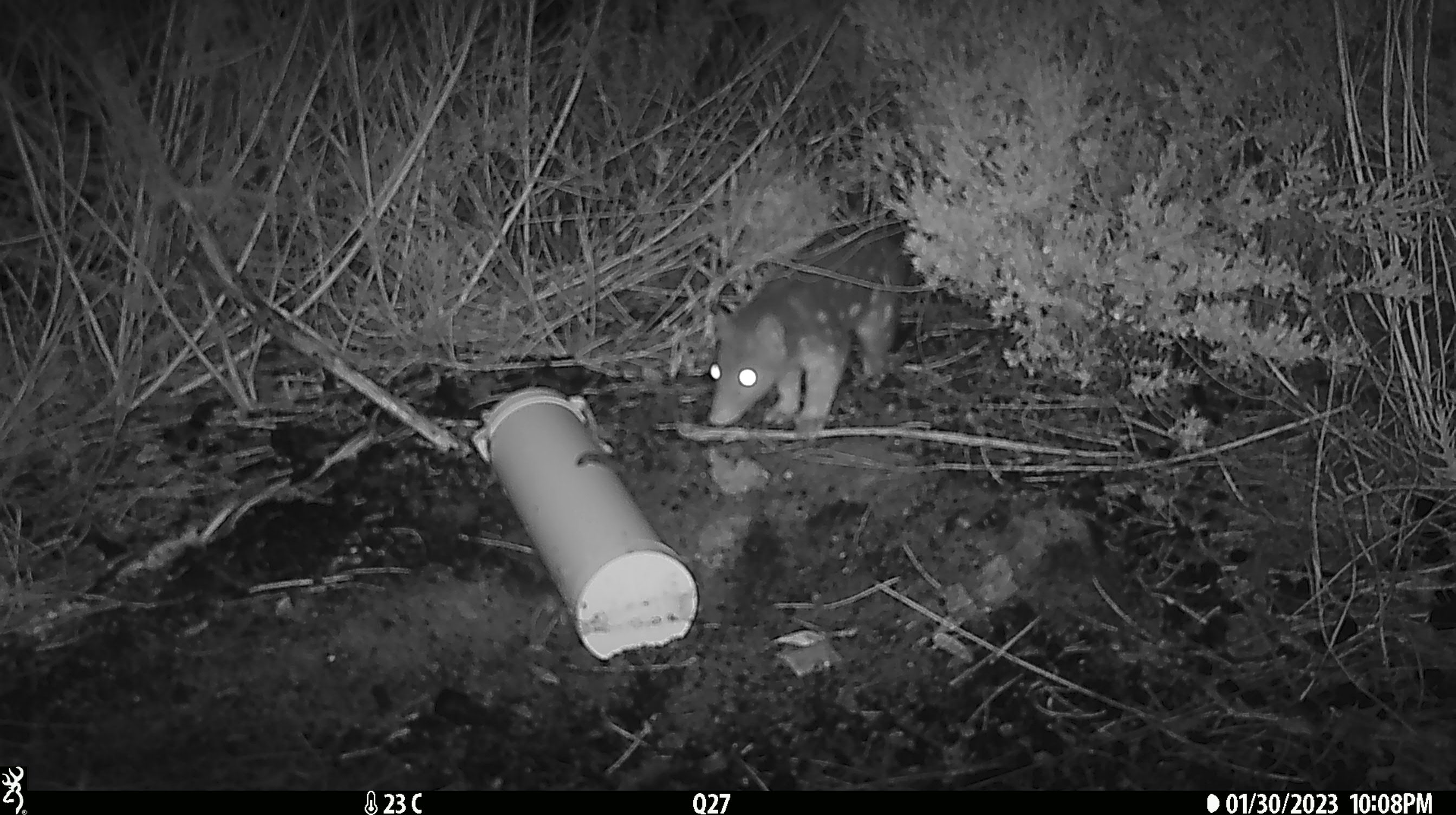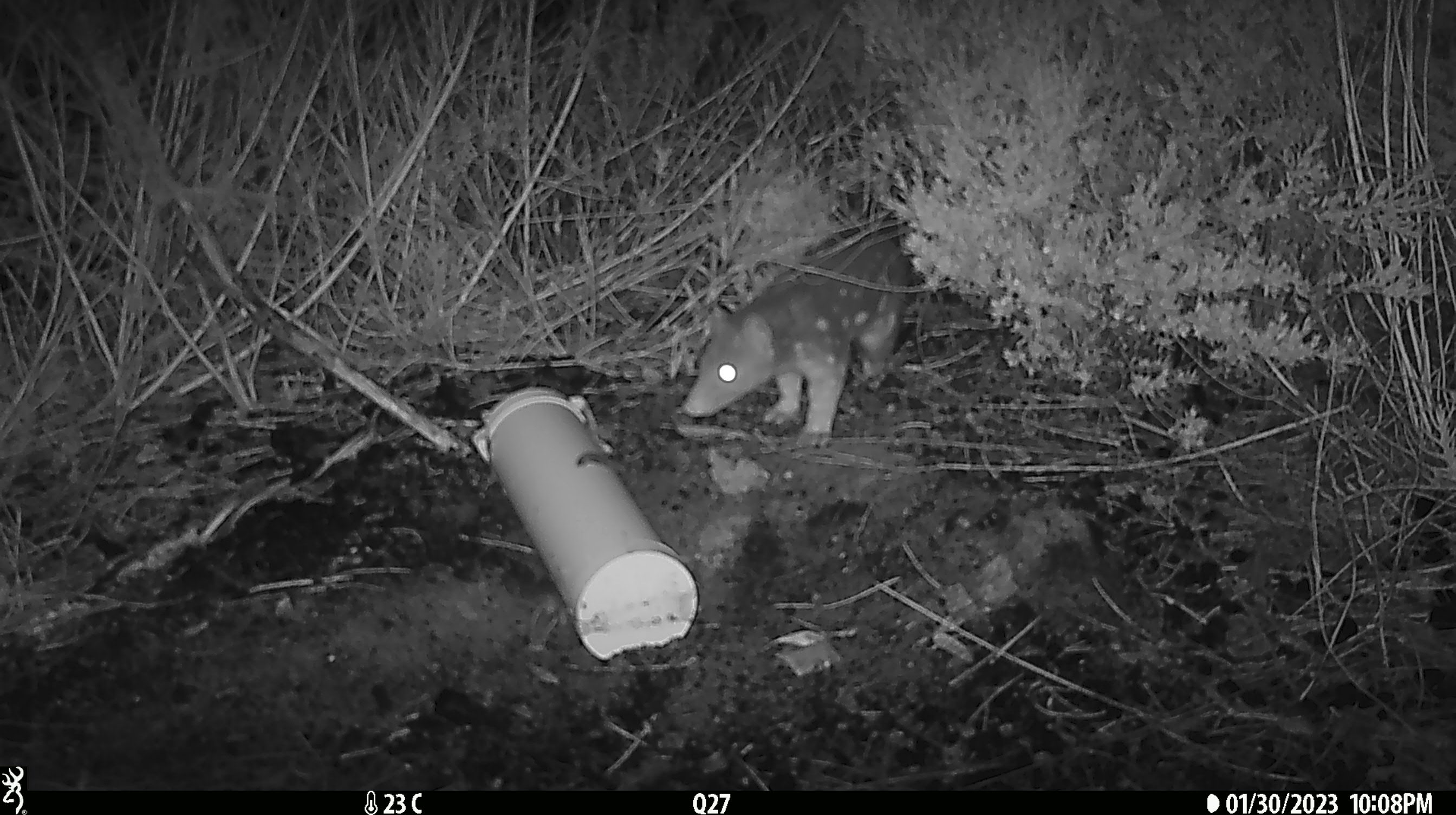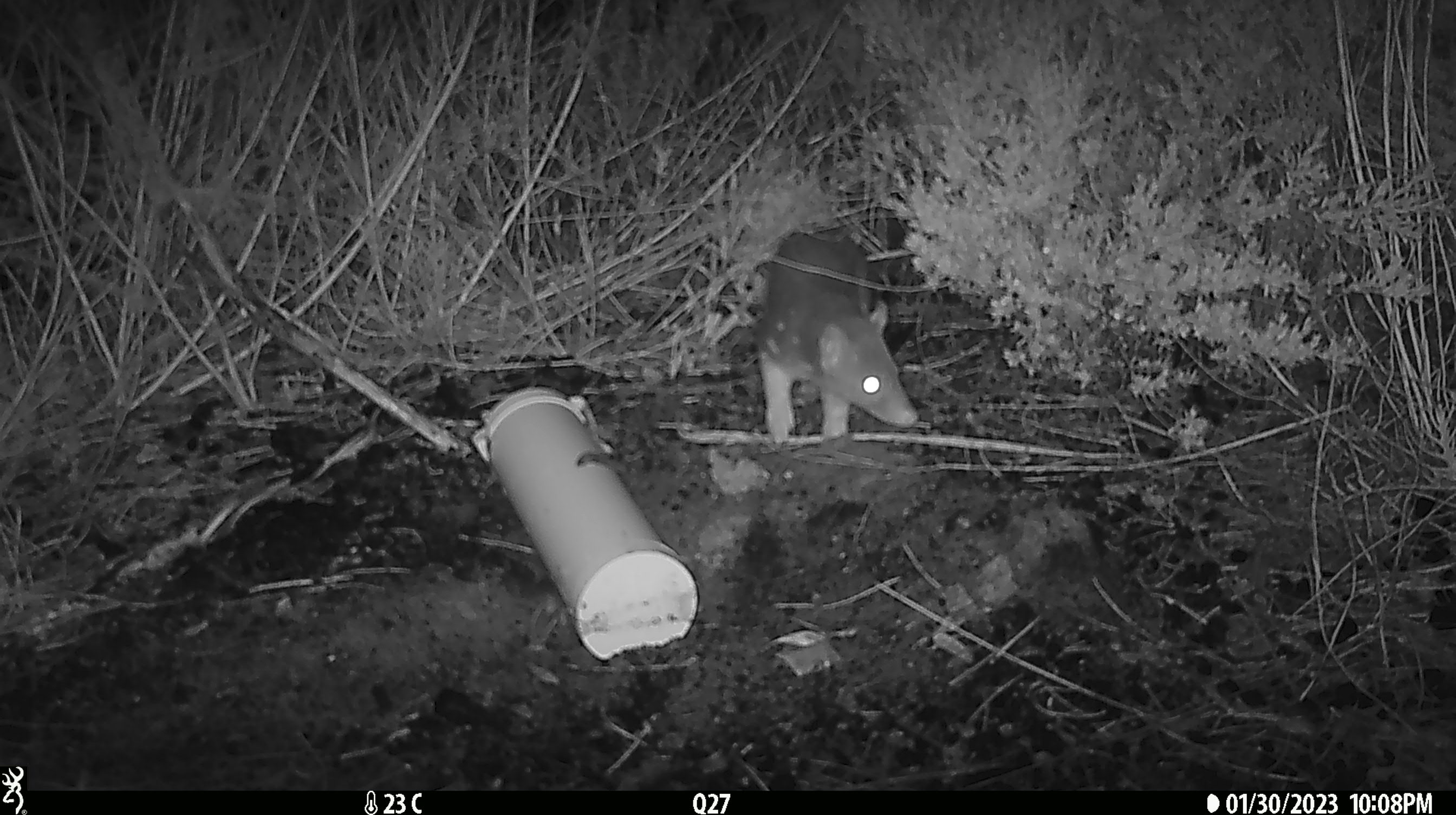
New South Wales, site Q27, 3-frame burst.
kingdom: Animalia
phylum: Chordata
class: Mammalia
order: Dasyuromorphia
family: Dasyuridae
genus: Dasyurus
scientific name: Dasyurus maculatus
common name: spotted-tailed quoll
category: quoll